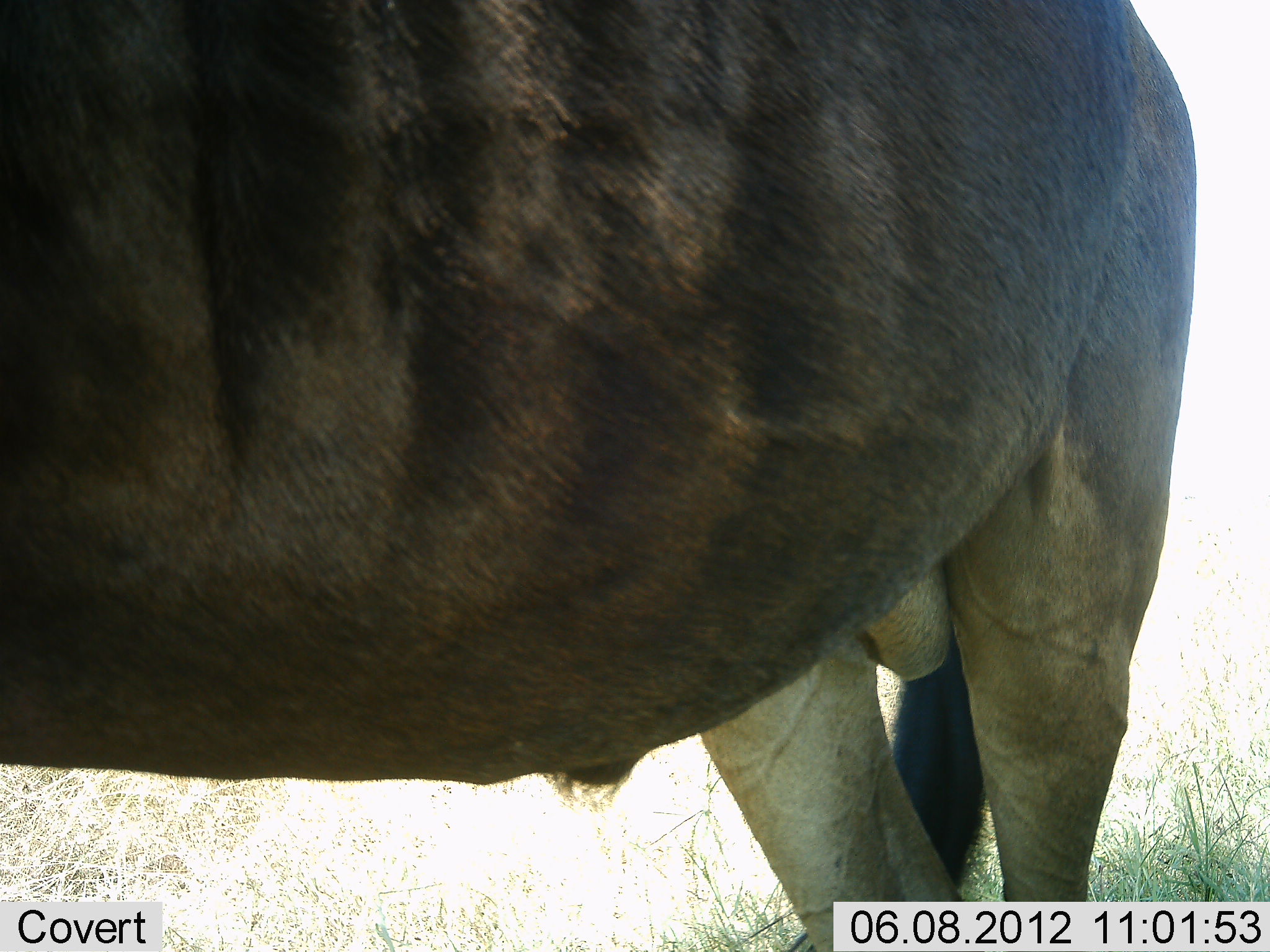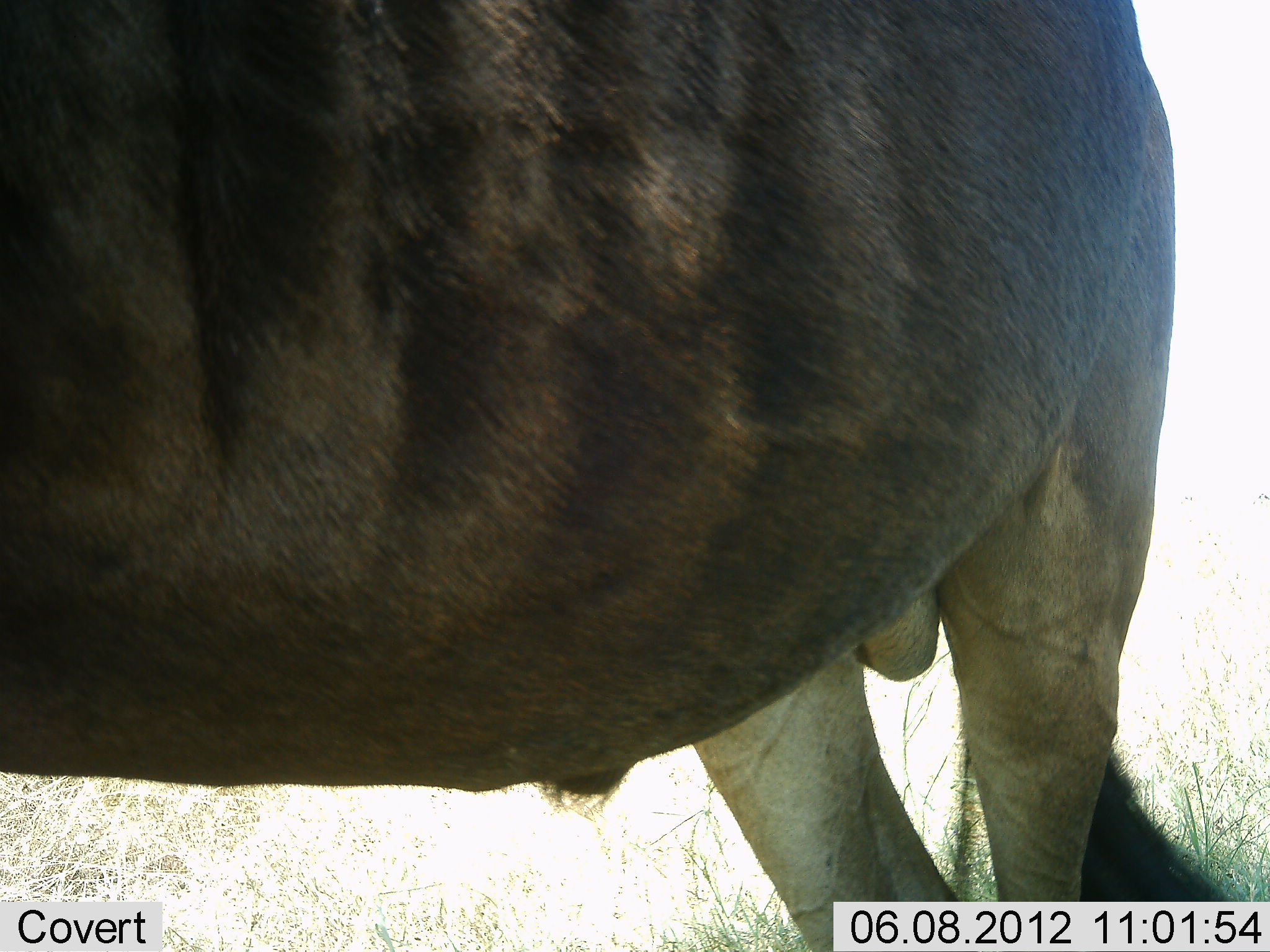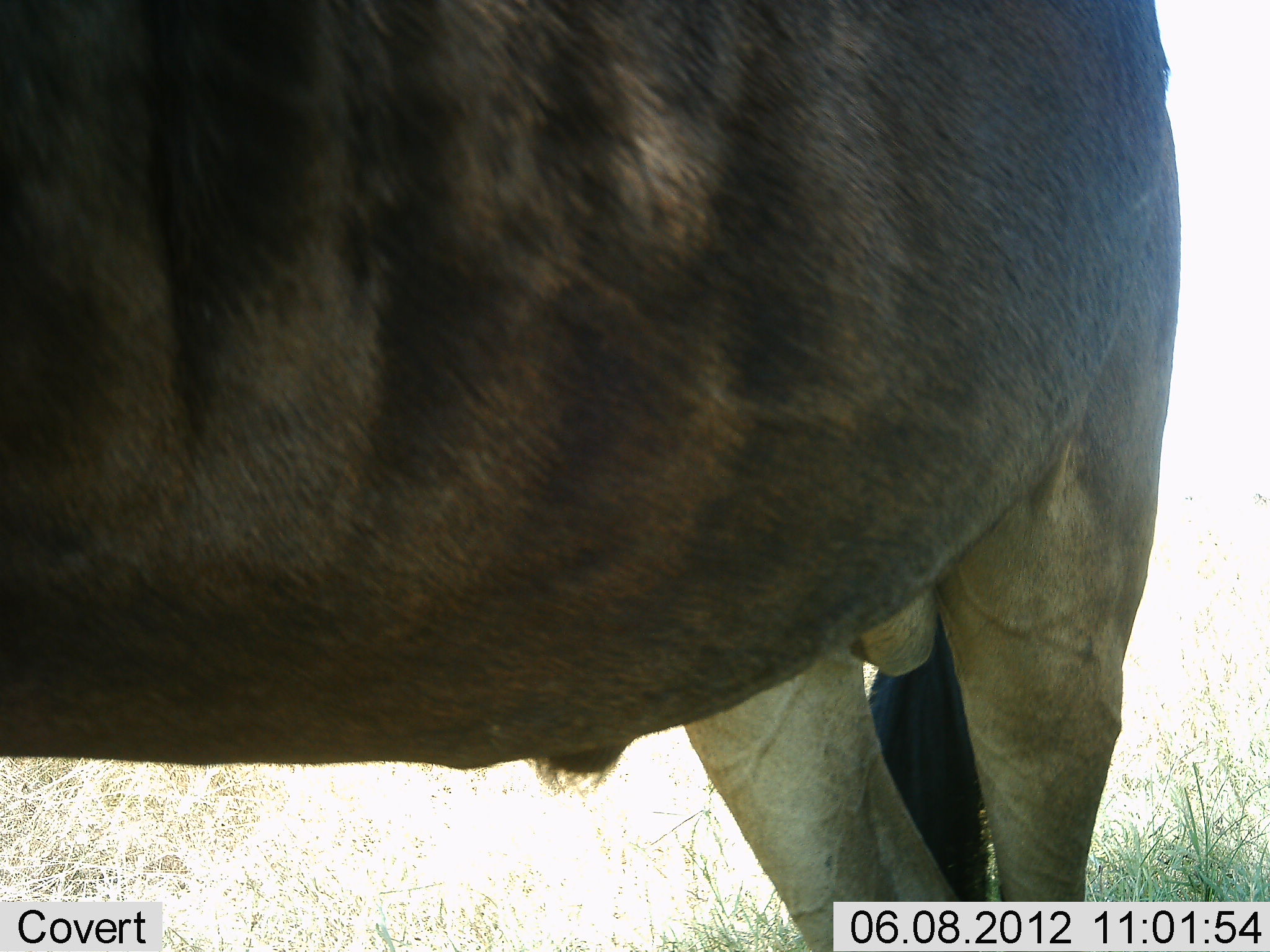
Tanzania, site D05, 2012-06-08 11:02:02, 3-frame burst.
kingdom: Animalia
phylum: Chordata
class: Mammalia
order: Artiodactyla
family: Bovidae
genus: Connochaetes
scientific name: Connochaetes taurinus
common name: blue wildebeest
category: wildebeest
Wildebeest (blue wildebeest) (Connochaetes taurinus), count 1. Behavior (volunteer vote fractions): standing 100%, resting 0%, moving 0%, interacting 0%. Young present (vote fraction): 0%. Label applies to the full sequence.